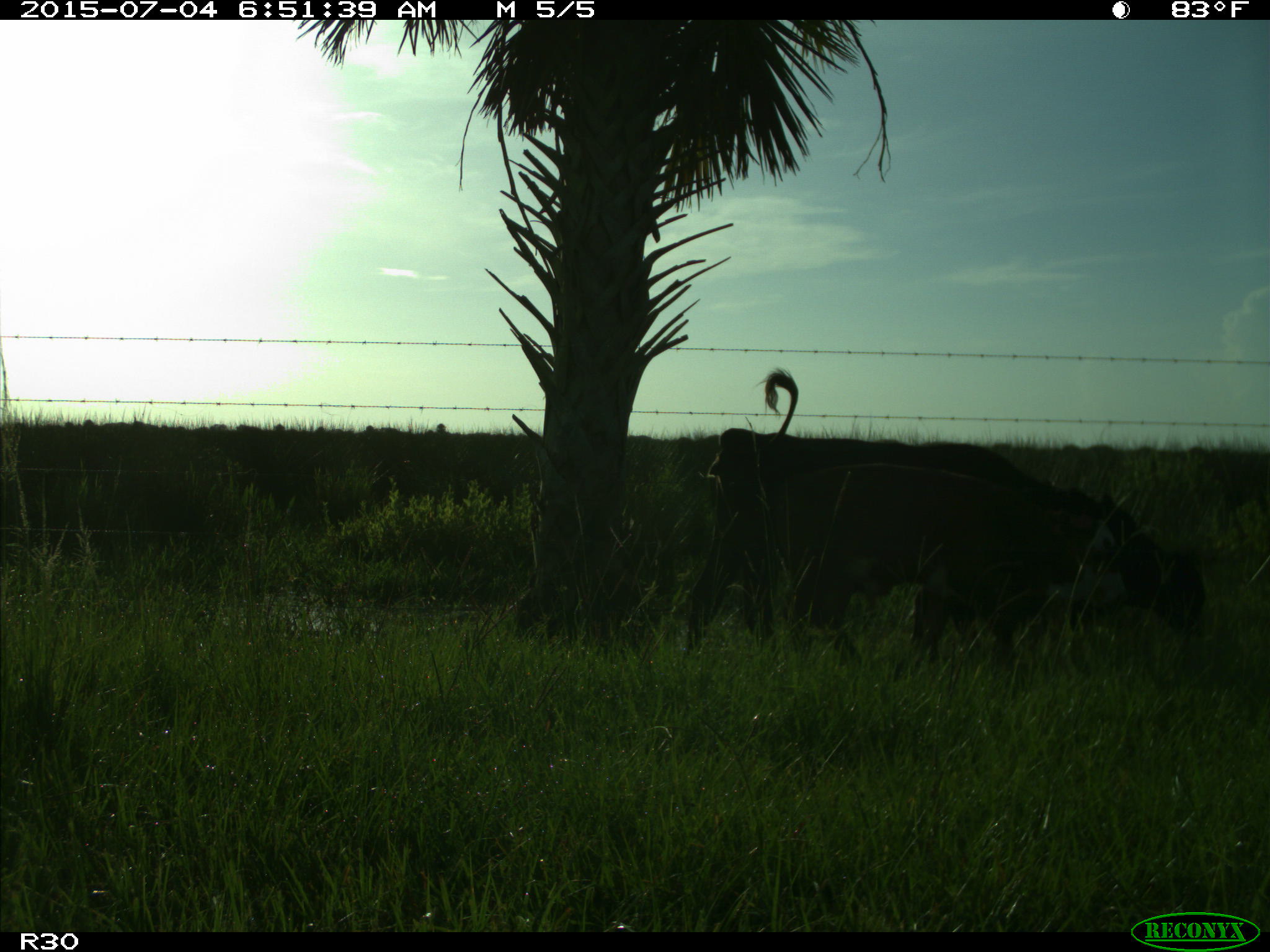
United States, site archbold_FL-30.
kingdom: Animalia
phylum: Chordata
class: Mammalia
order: Artiodactyla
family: Bovidae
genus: Bos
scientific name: Bos taurus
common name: domestic cow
Bos taurus (domestic cow).